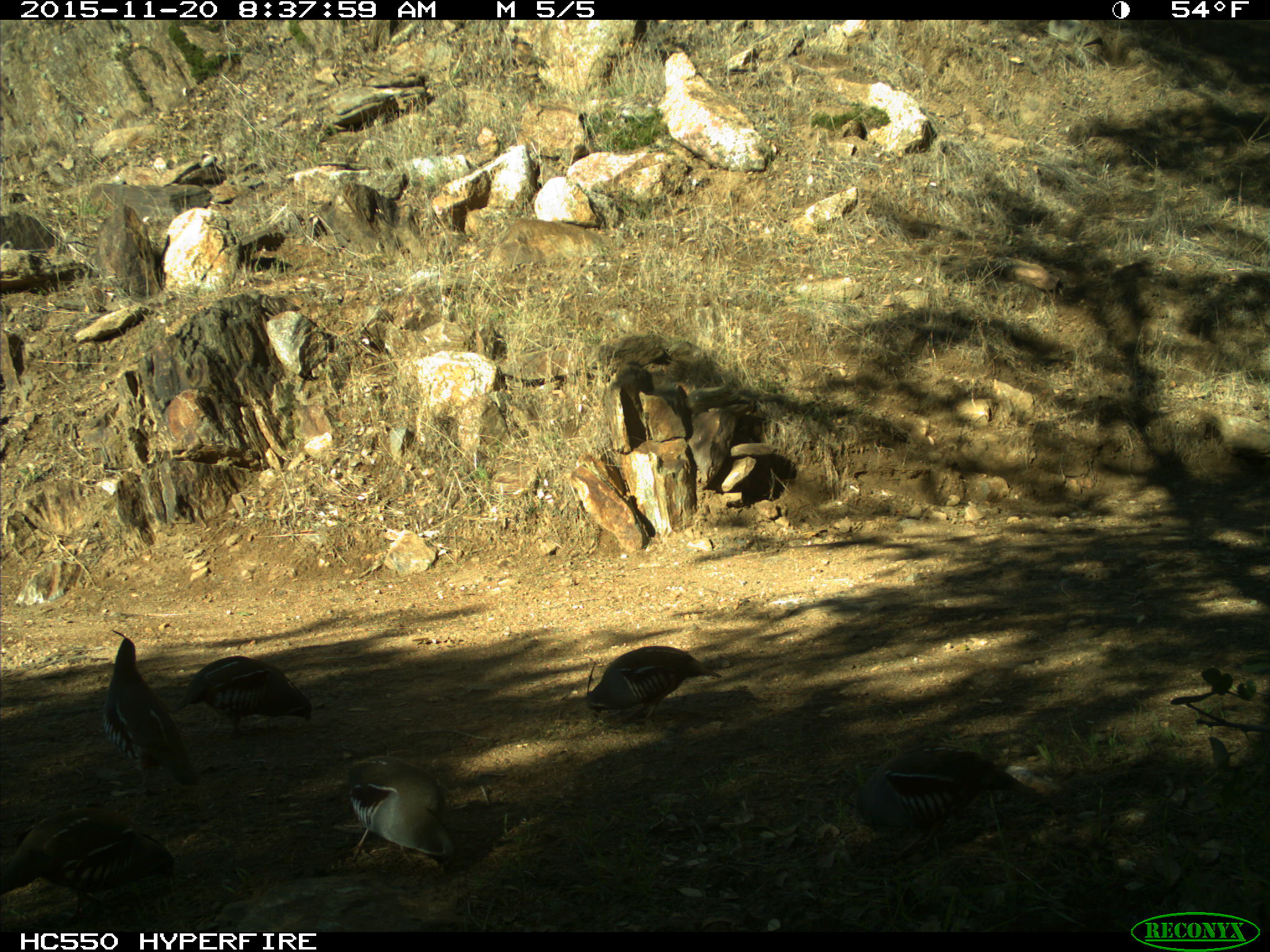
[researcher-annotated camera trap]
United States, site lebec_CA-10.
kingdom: Animalia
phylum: Chordata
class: Aves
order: Galliformes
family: Odontophoridae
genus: Callipepla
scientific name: Callipepla californica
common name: california quail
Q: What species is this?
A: Callipepla californica (california quail).